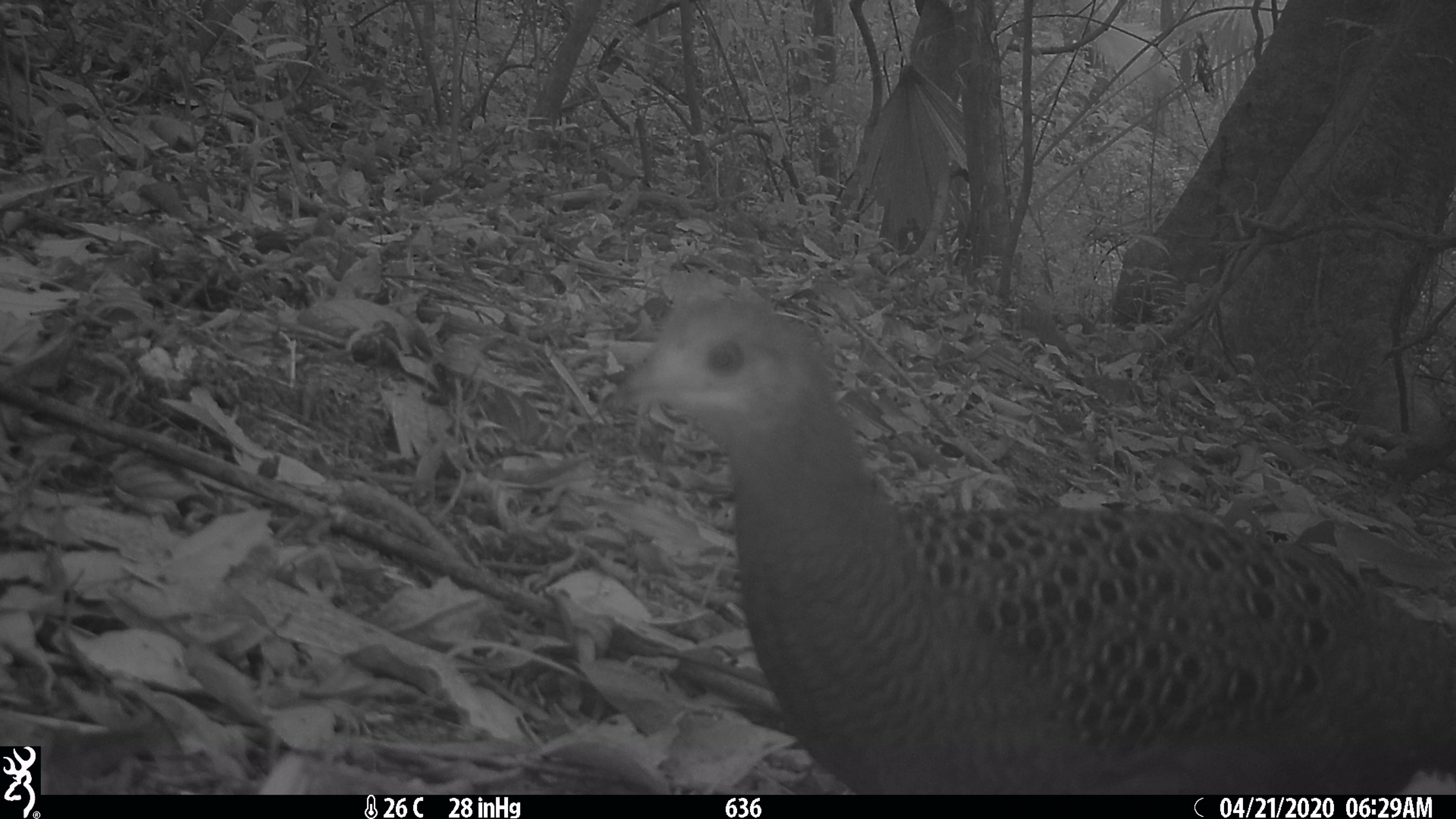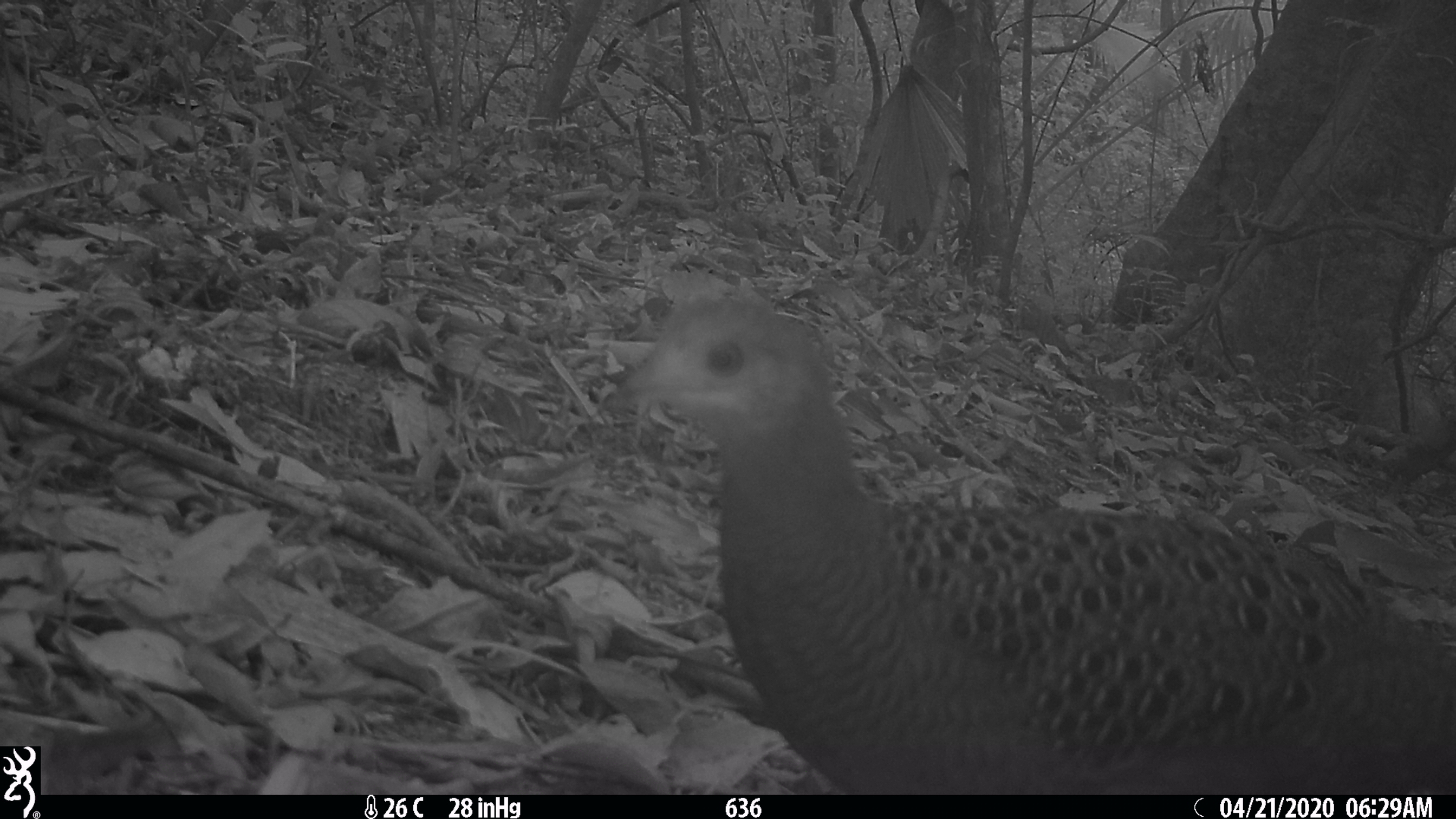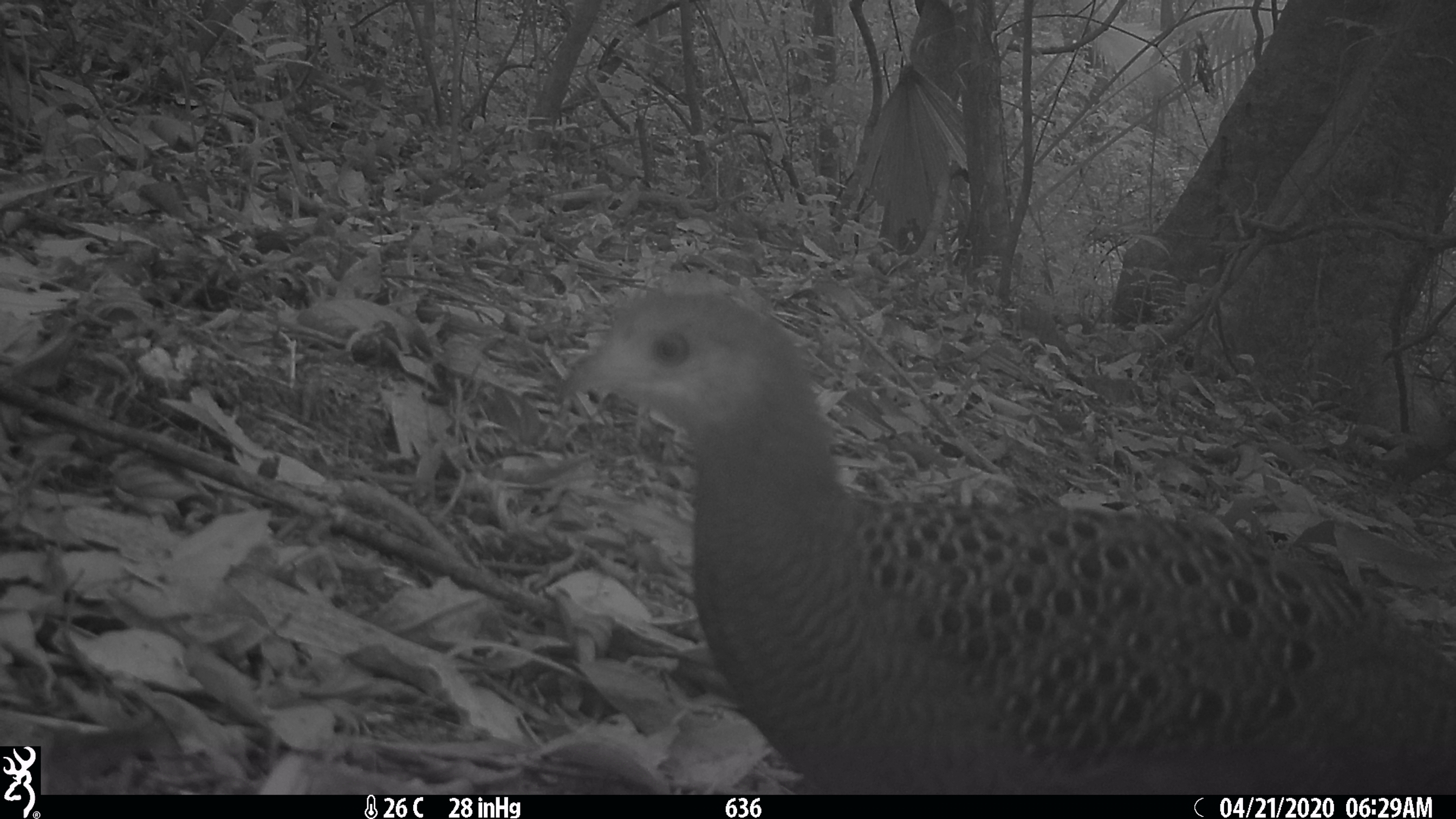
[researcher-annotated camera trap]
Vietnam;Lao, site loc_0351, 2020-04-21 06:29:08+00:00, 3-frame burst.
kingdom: Animalia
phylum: Chordata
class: Aves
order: Galliformes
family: Phasianidae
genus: Polyplectron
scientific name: Polyplectron bicalcaratum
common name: gray peacock-pheasant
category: grey peacock pheasant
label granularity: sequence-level